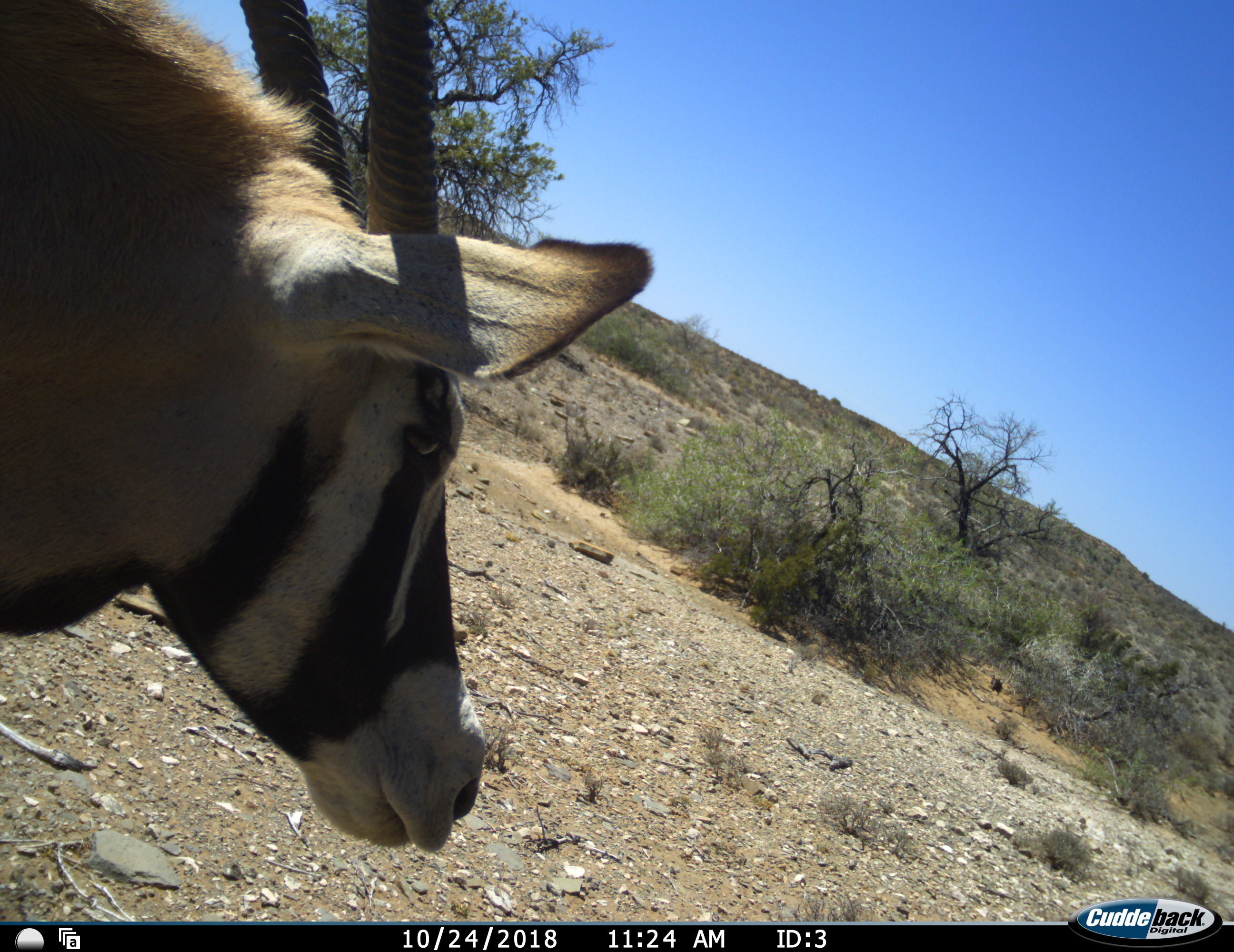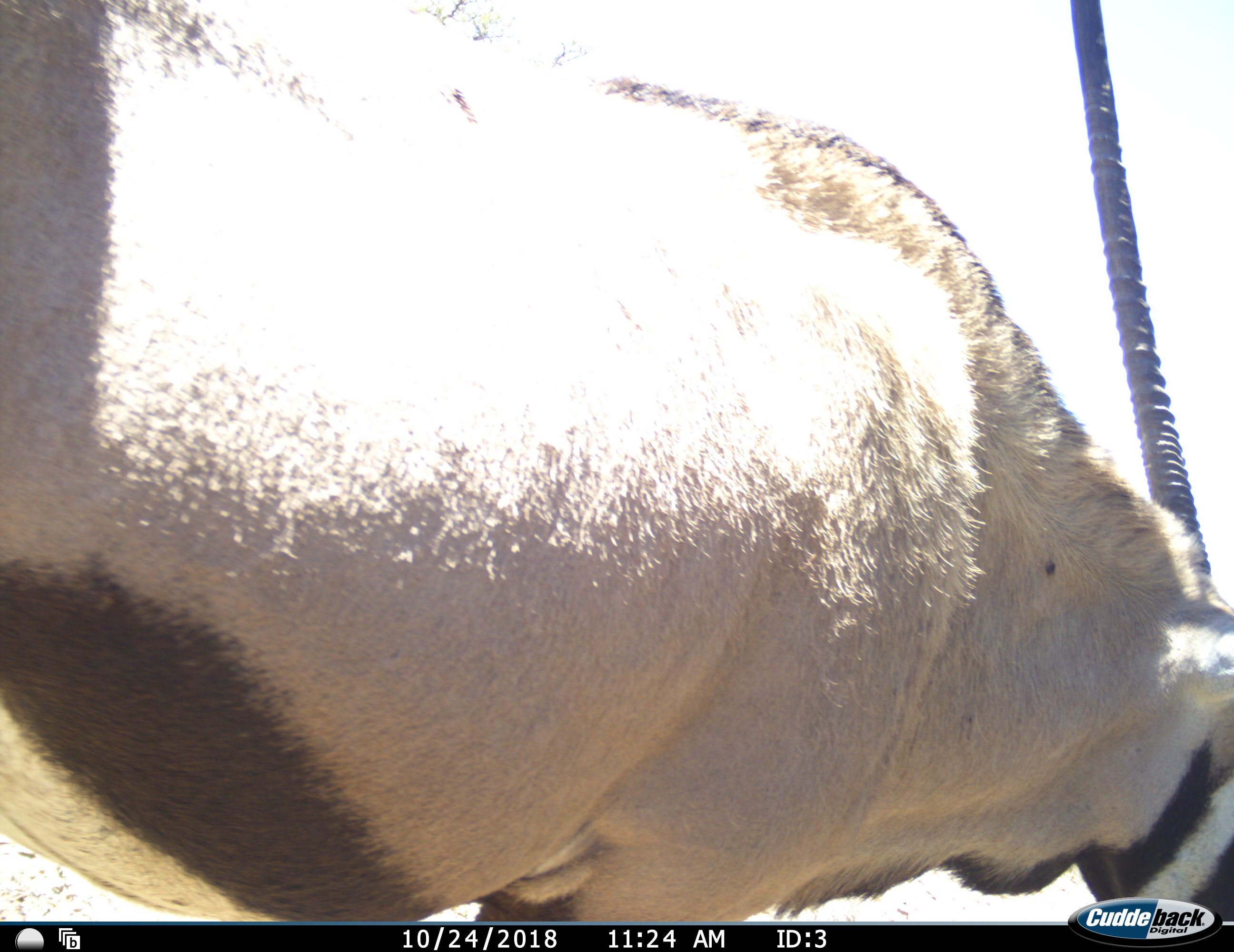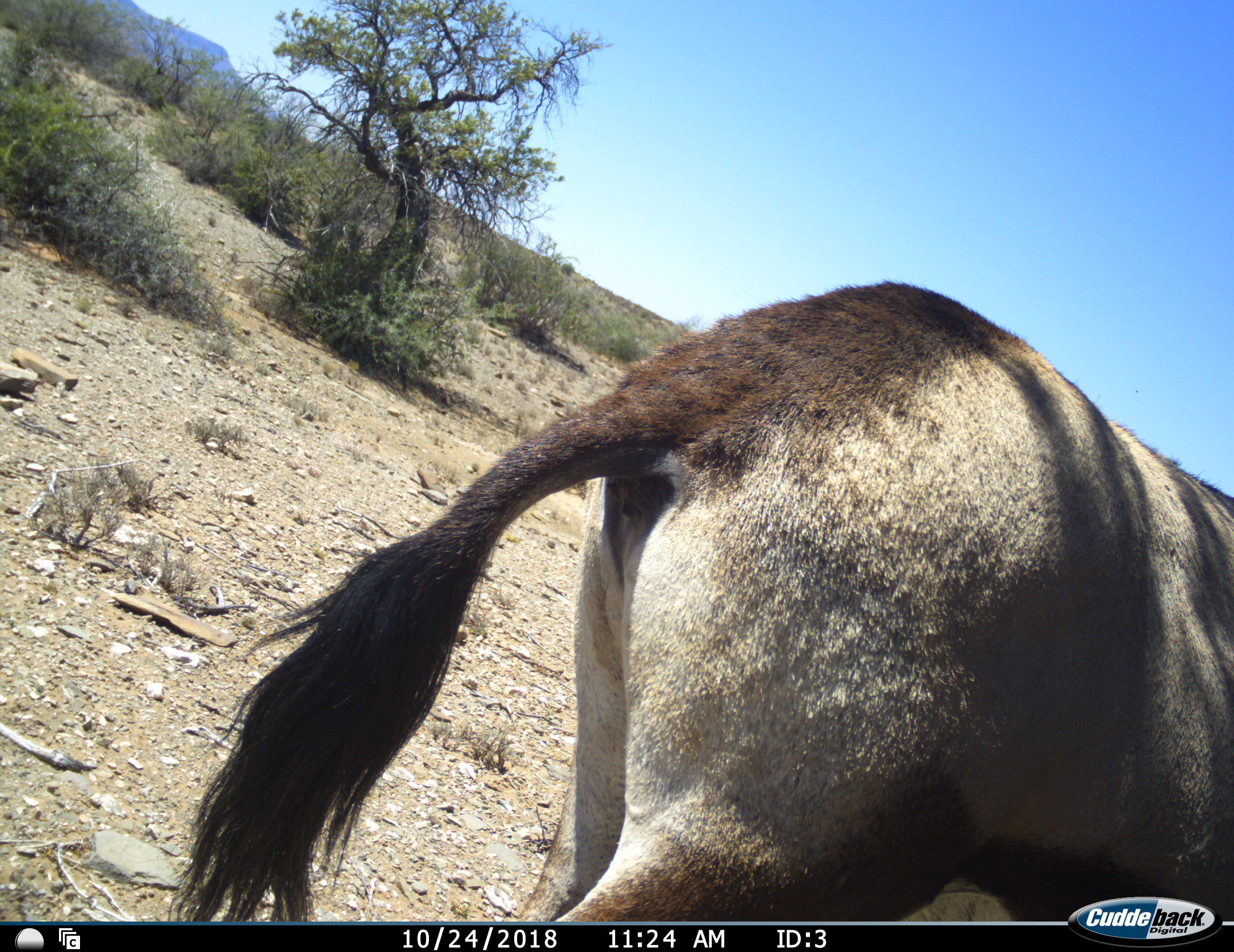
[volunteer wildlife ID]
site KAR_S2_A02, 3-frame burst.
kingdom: Animalia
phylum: Chordata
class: Mammalia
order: Artiodactyla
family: Bovidae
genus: Oryx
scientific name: Oryx gazella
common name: gemsbok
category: oryx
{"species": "oryx (gemsbok) (Oryx gazella)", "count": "1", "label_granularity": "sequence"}